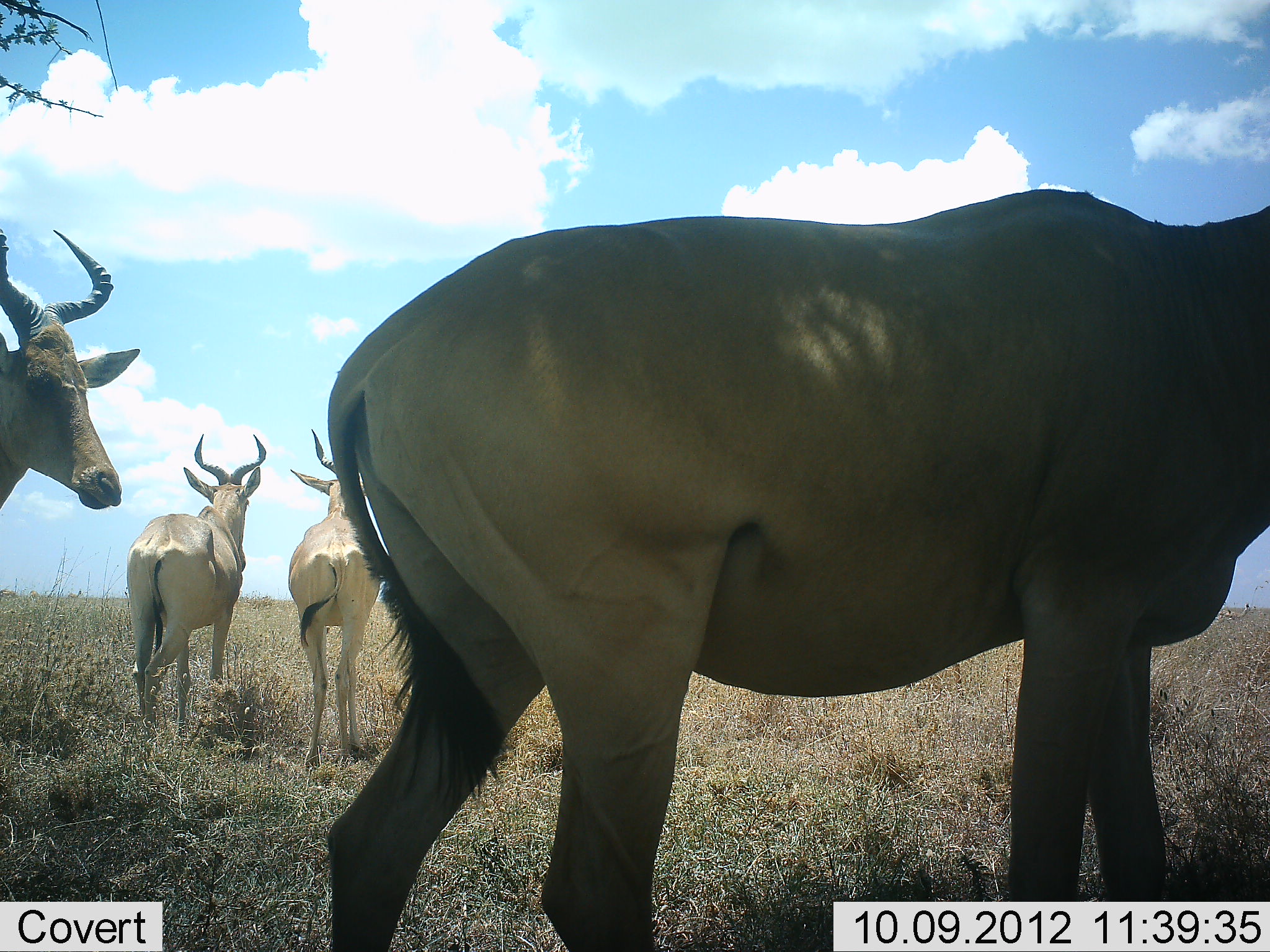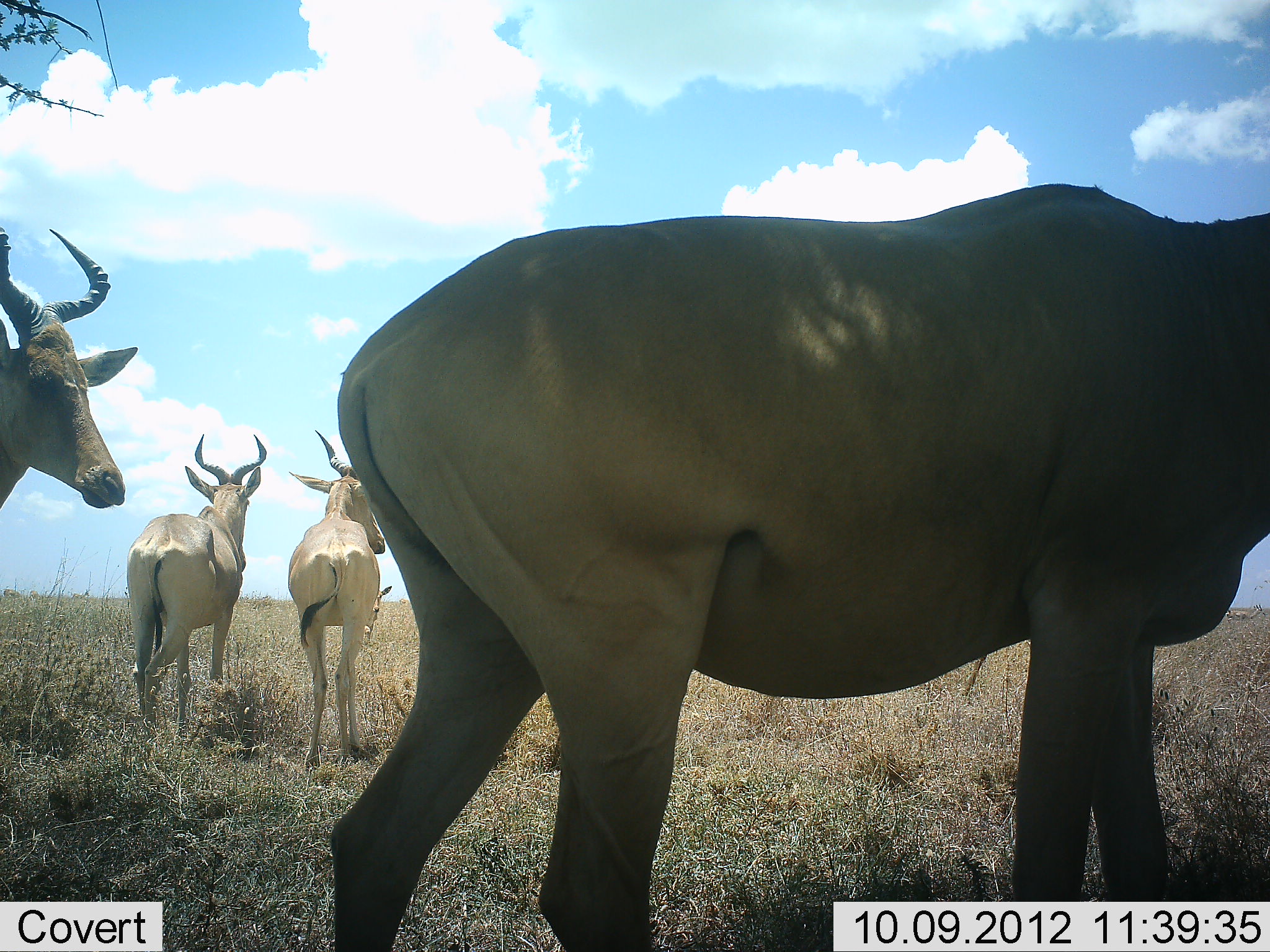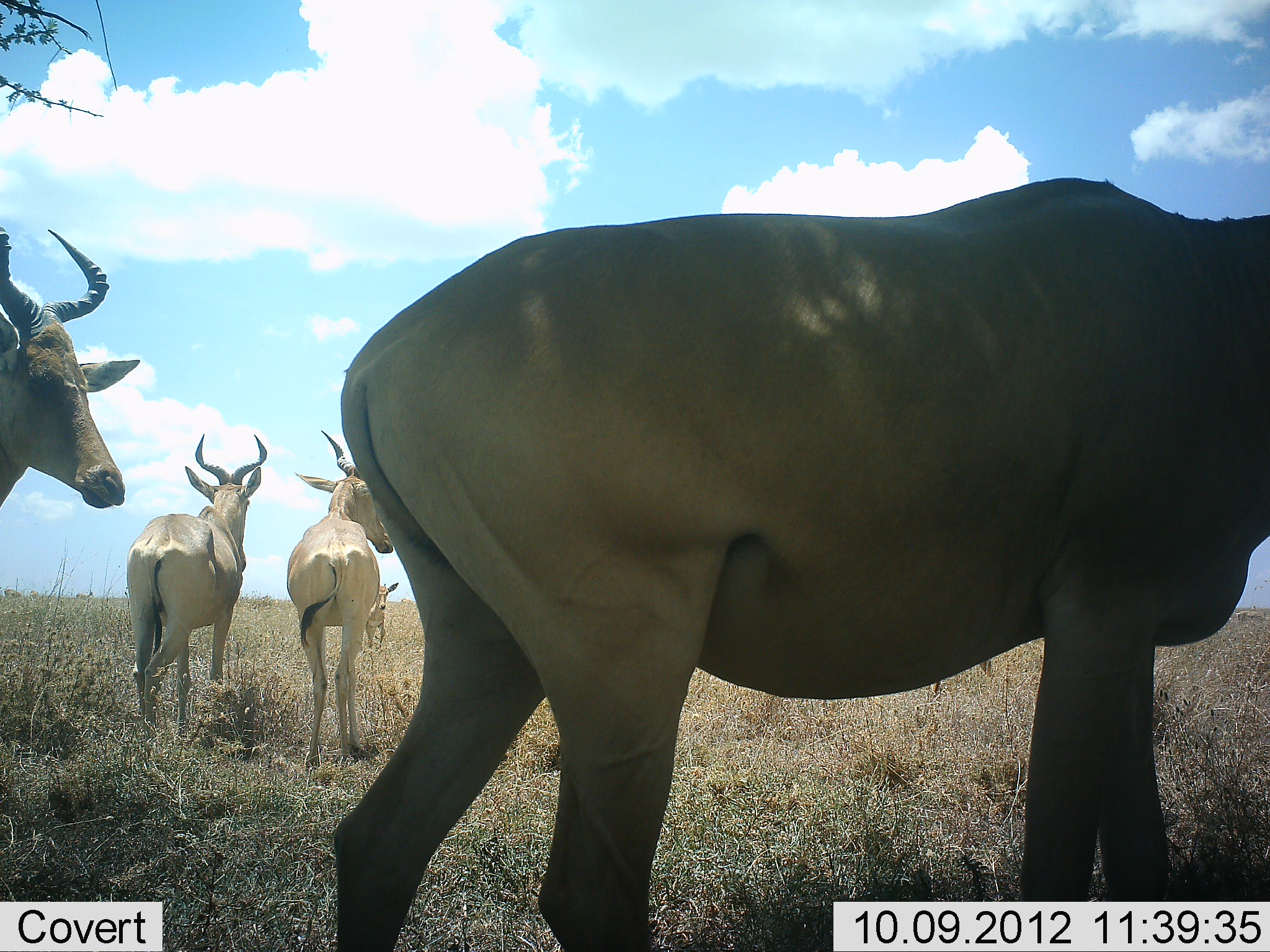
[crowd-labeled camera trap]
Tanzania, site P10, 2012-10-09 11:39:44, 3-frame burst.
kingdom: Animalia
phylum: Chordata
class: Mammalia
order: Artiodactyla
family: Bovidae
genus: Alcelaphus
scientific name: Alcelaphus buselaphus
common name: hartebeest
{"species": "hartebeest (Alcelaphus buselaphus)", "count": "4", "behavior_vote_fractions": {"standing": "100%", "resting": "0%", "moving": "10%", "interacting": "0%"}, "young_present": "10%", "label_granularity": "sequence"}